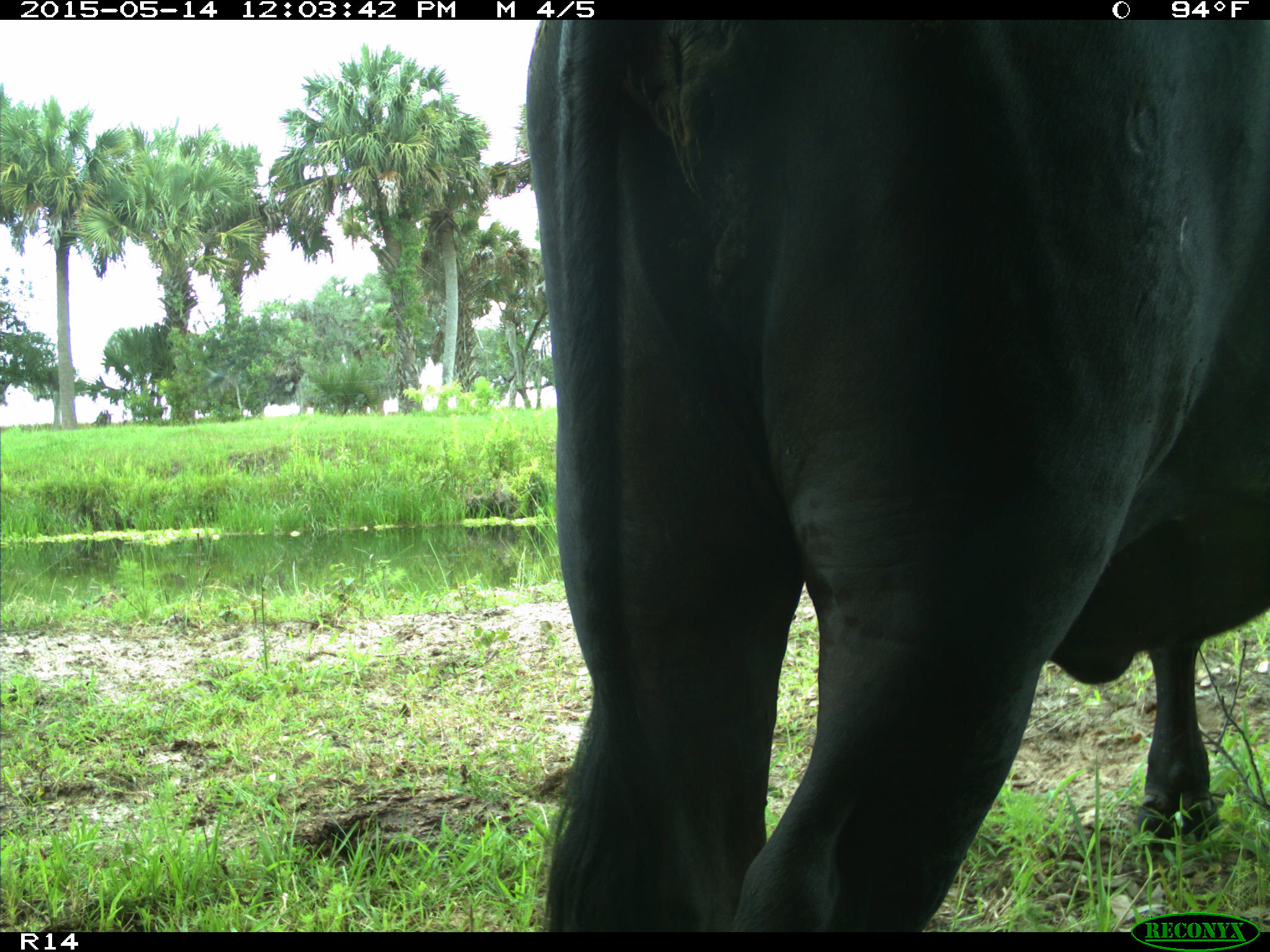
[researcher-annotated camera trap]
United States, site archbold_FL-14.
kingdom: Animalia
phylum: Chordata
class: Mammalia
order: Artiodactyla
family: Bovidae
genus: Bos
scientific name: Bos taurus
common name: domestic cow